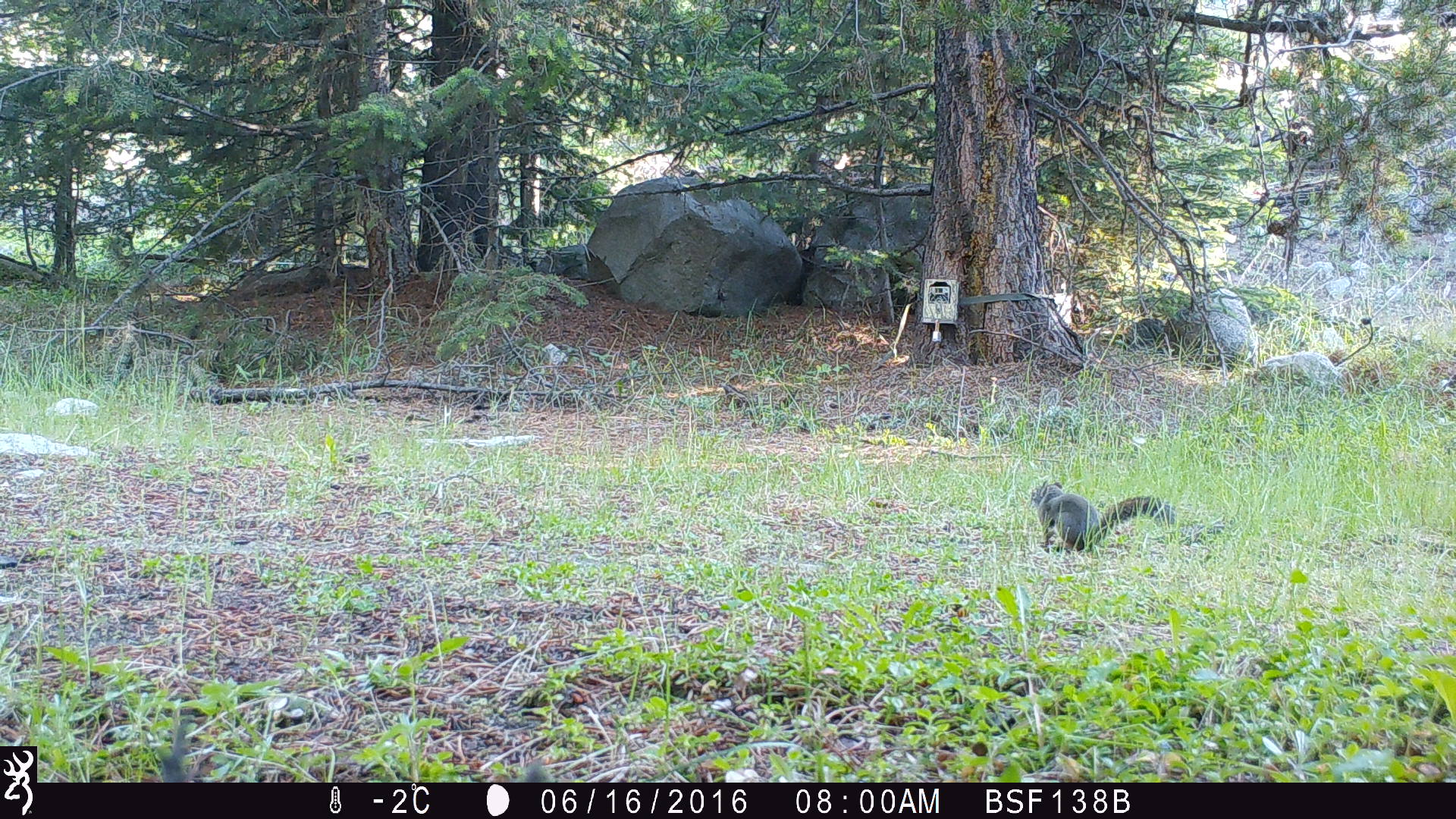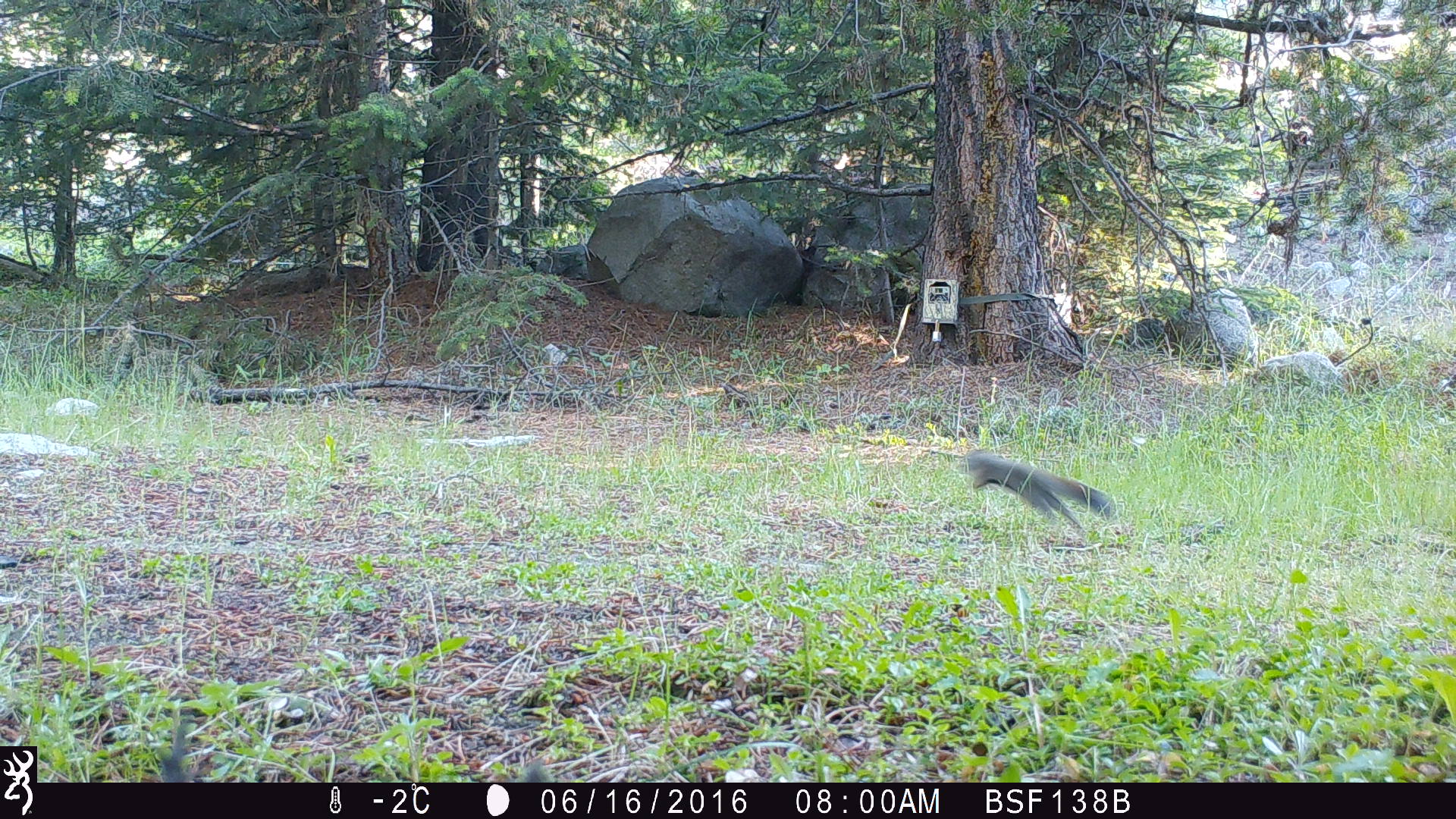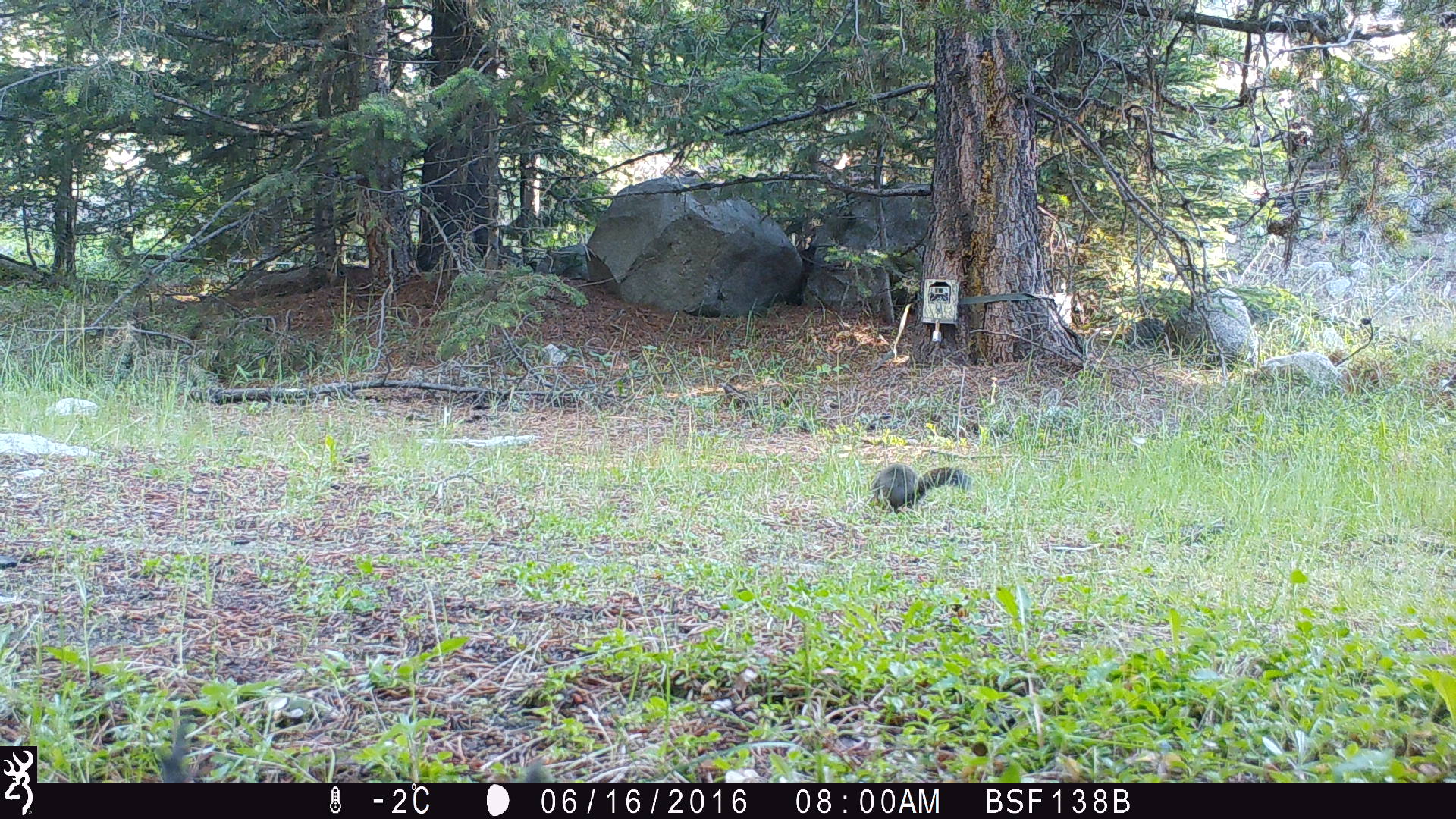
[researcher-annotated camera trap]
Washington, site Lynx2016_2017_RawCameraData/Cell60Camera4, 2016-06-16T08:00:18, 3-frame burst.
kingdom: Animalia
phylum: Chordata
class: Mammalia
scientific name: Mammalia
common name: small mammal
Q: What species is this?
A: Small mammal (Mammalia).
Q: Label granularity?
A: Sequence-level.